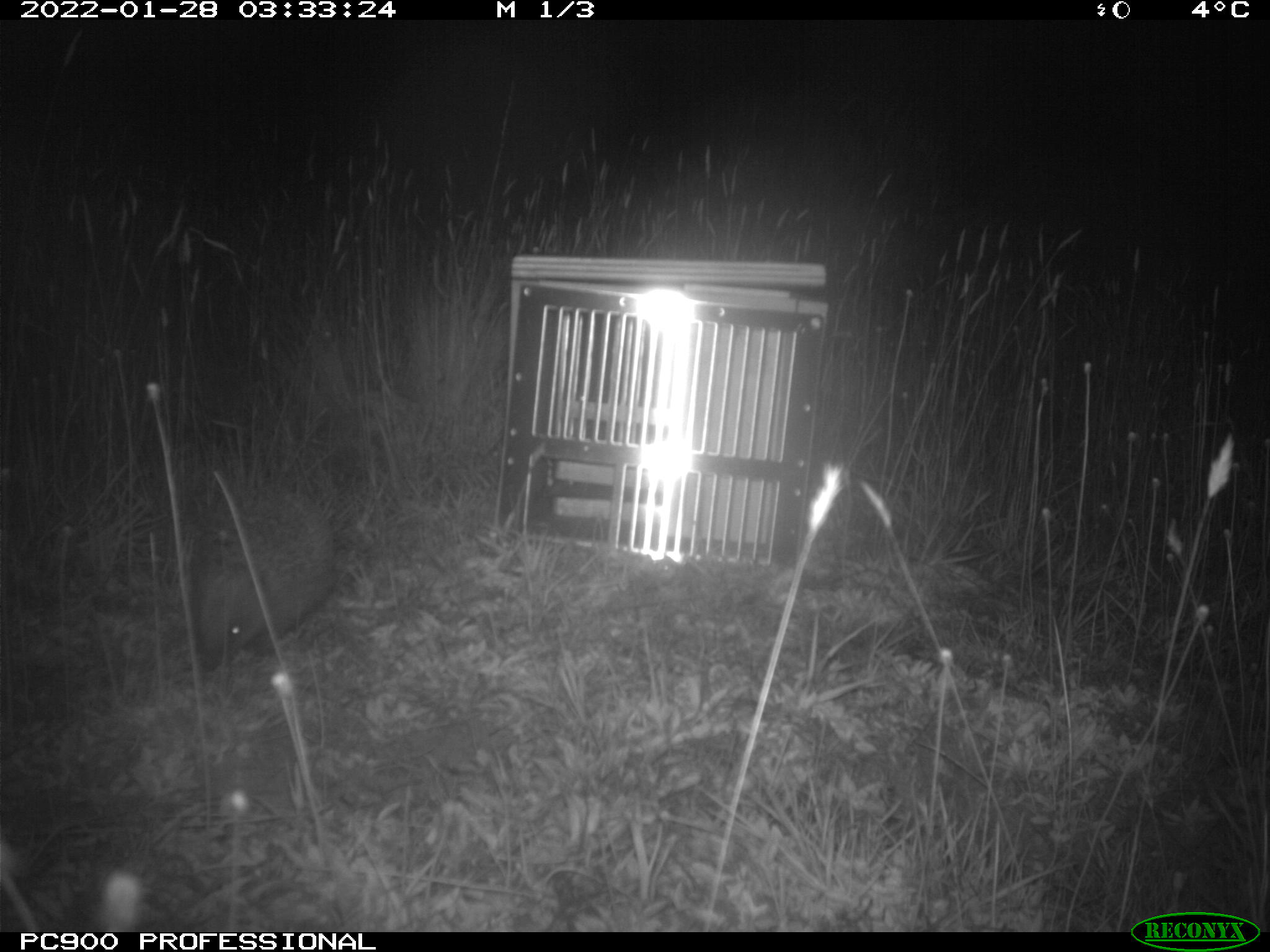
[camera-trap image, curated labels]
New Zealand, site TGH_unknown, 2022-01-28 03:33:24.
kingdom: Animalia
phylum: Chordata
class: Mammalia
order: Eulipotyphla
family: Erinaceidae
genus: Erinaceus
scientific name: Erinaceus europaeus europaeus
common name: european hedgehog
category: hedgehog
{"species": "hedgehog (european hedgehog) (Erinaceus europaeus europaeus)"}